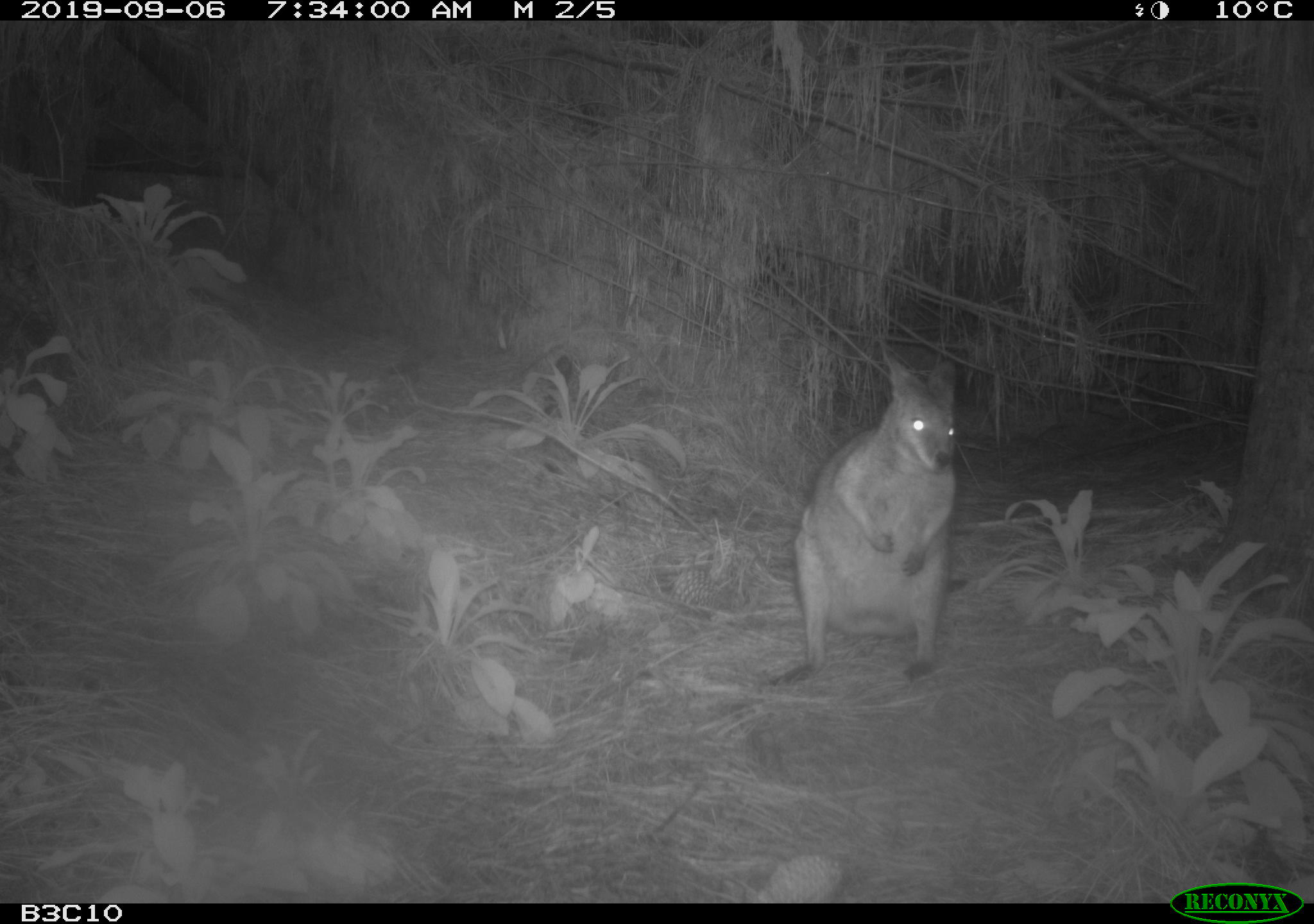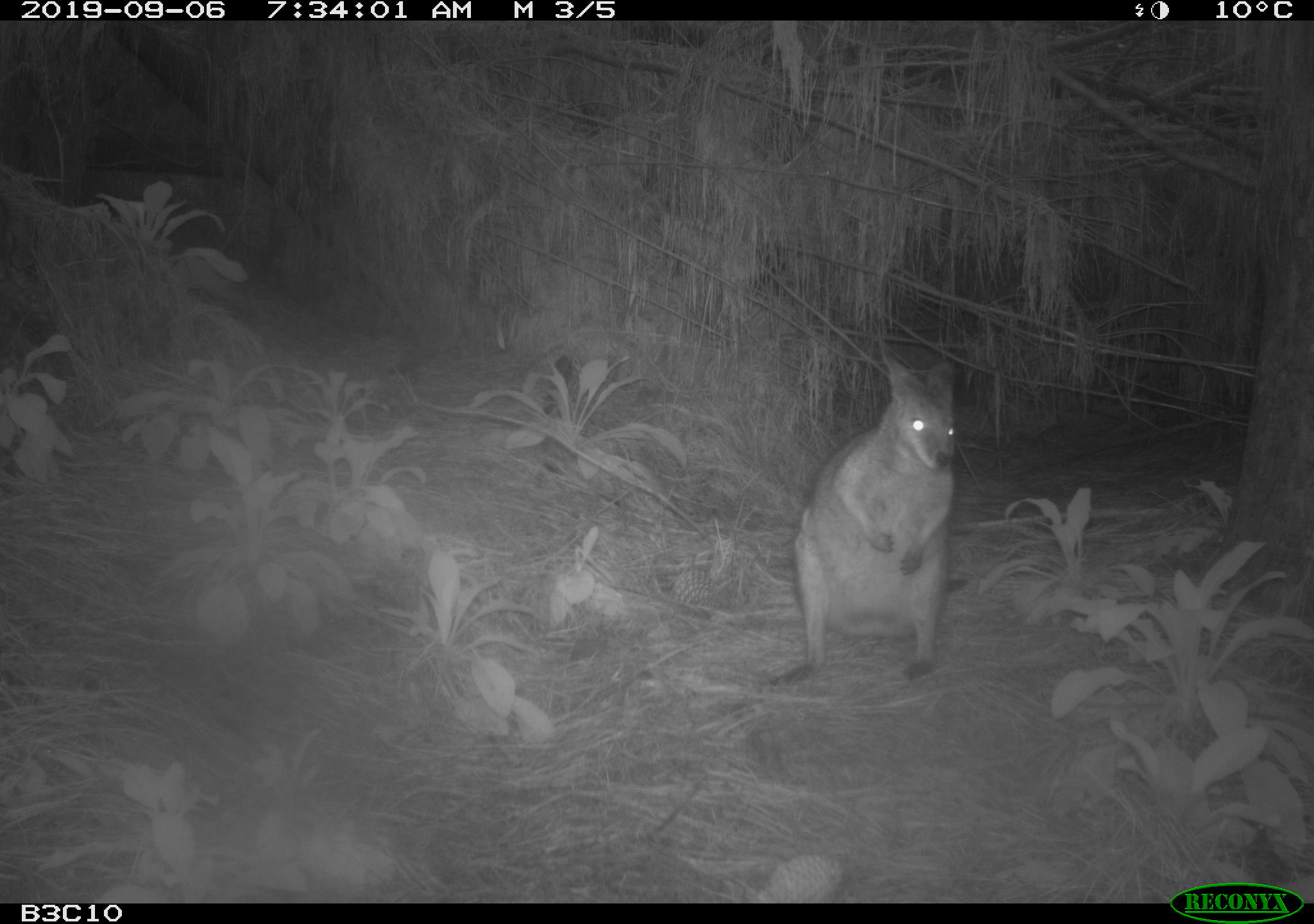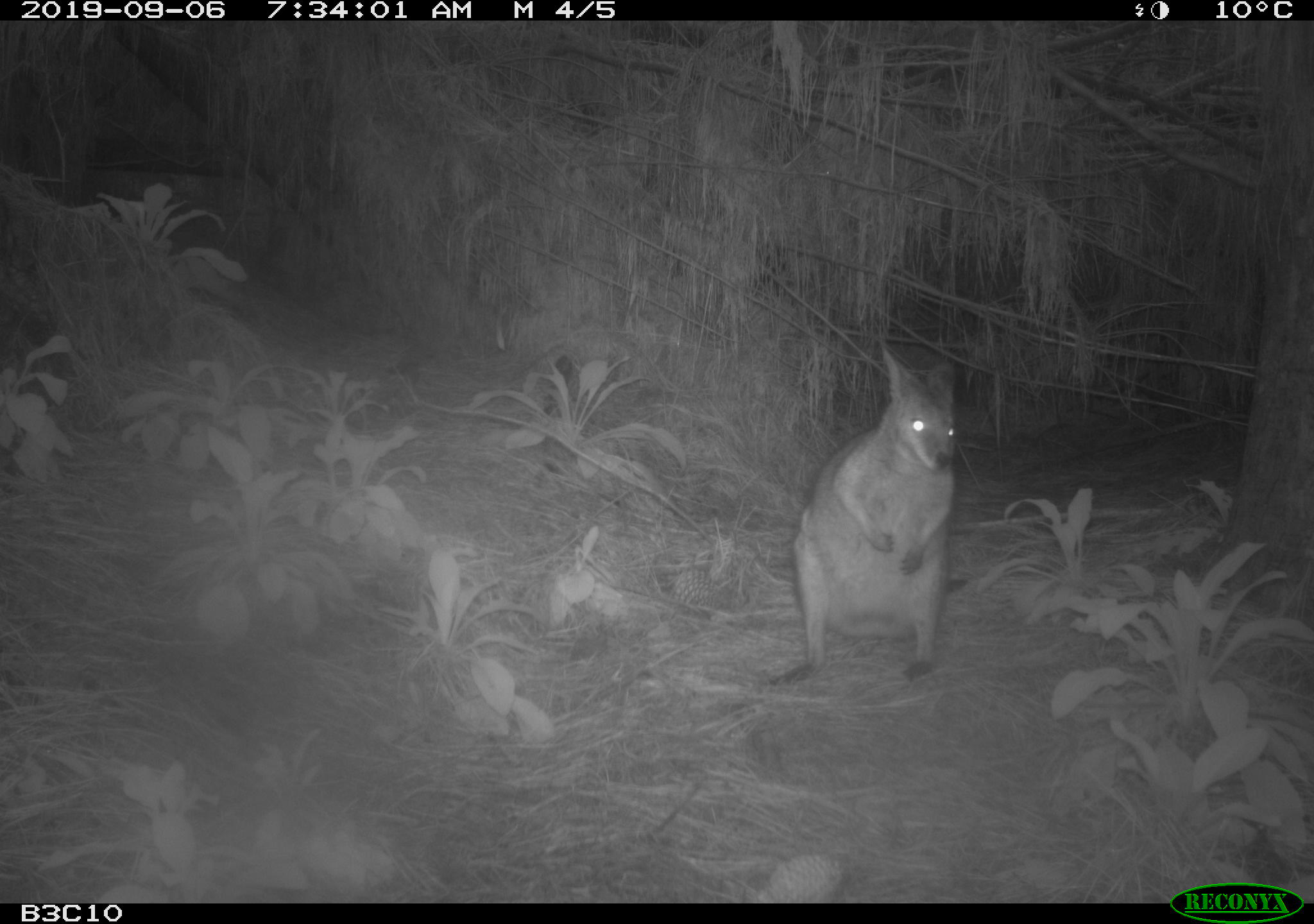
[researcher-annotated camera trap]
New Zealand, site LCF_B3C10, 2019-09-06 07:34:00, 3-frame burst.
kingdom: Animalia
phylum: Chordata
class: Mammalia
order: Diprotodontia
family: Macropodidae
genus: Notamacropus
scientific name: Notamacropus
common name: wallaby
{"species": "wallaby (Notamacropus)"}